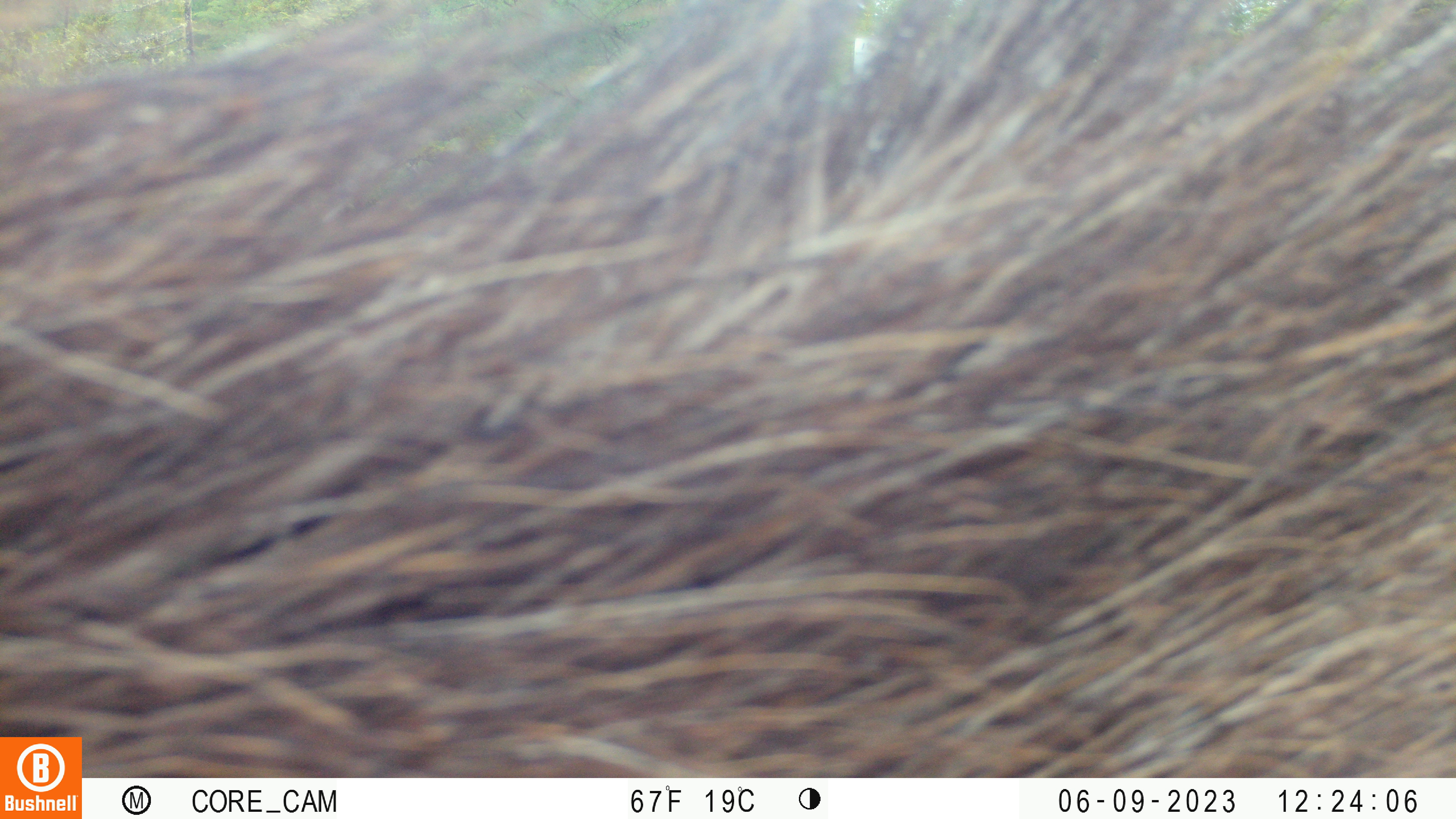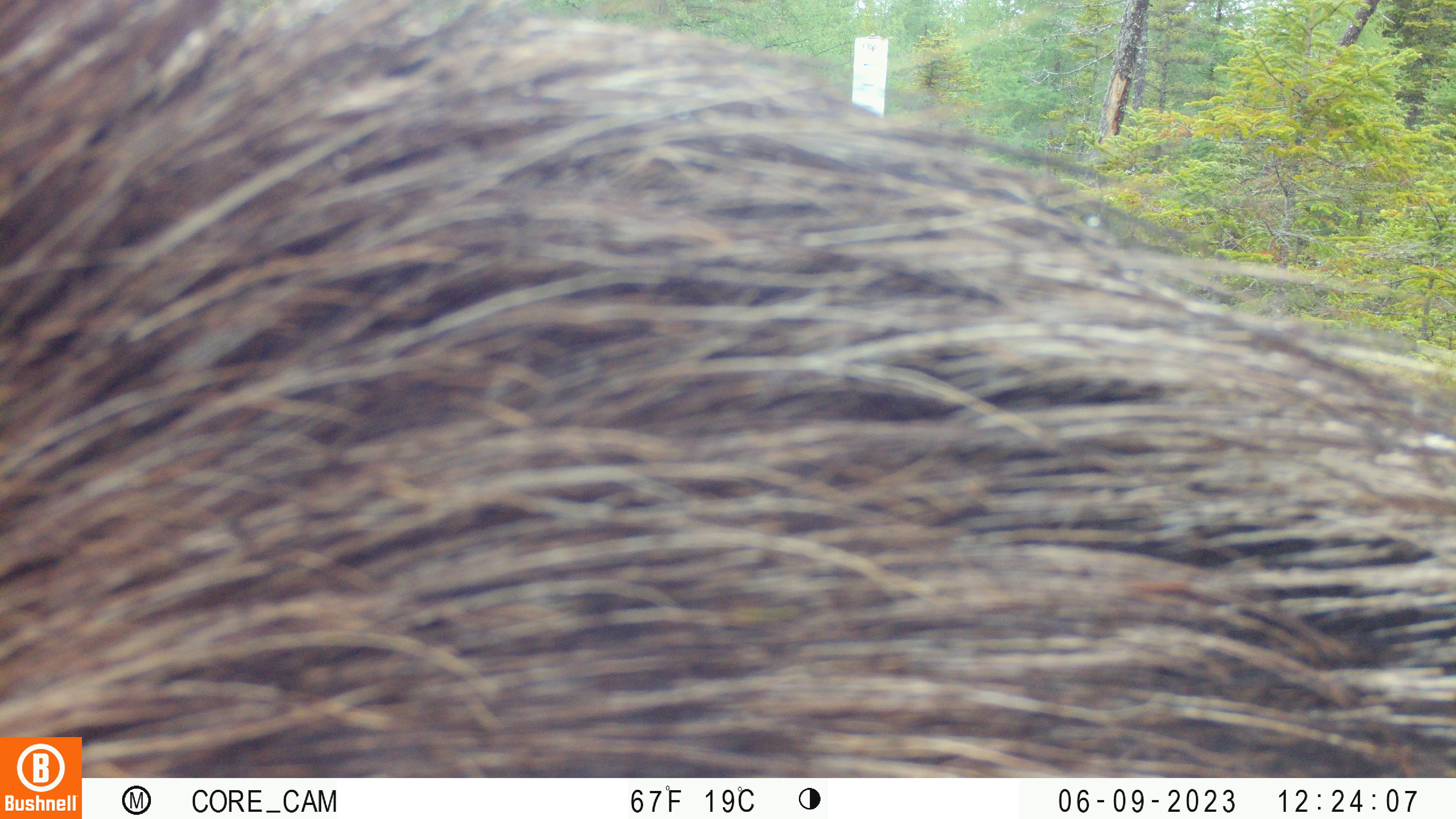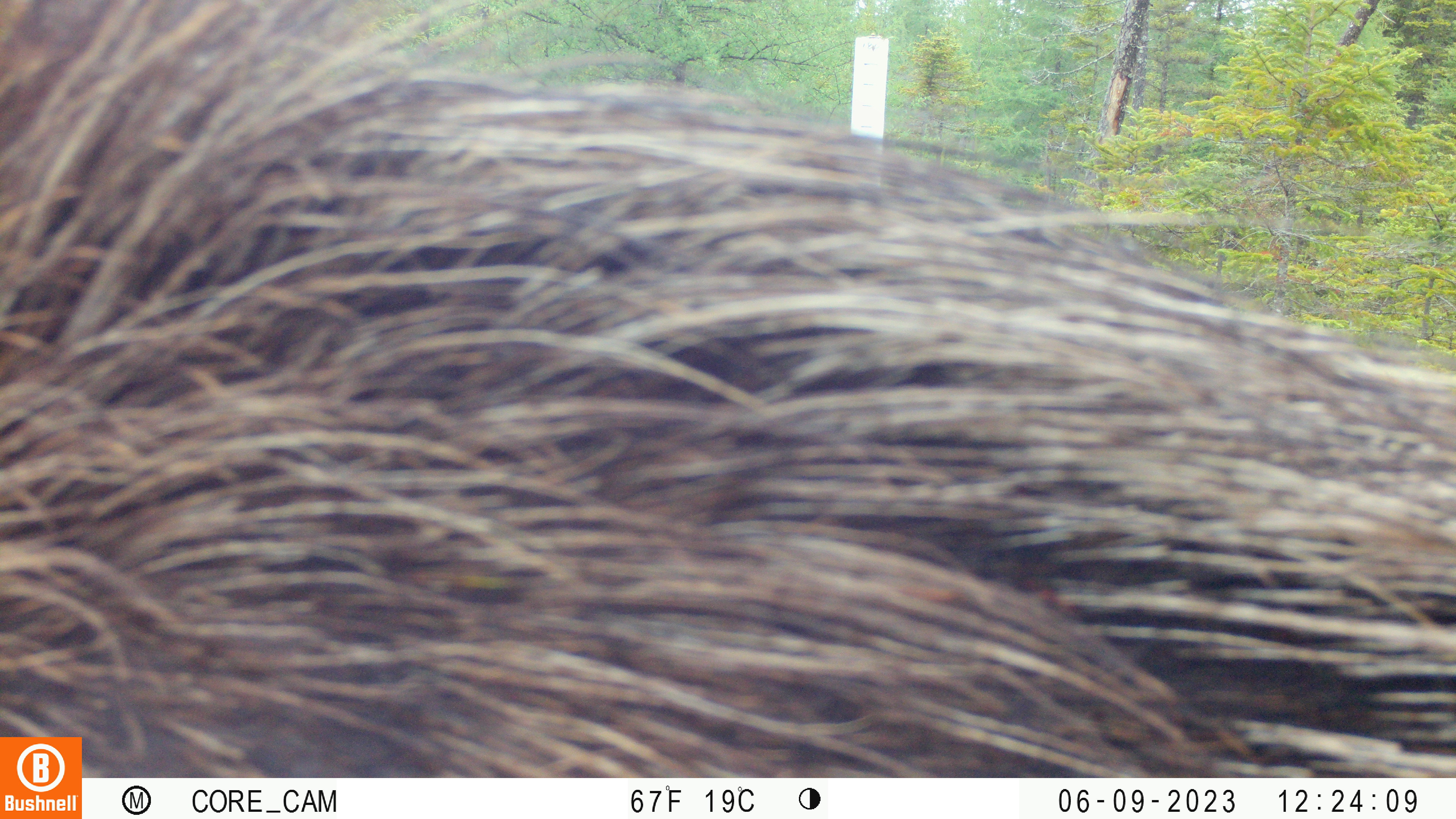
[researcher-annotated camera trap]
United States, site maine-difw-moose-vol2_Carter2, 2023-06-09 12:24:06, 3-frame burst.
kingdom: Animalia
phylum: Chordata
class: Mammalia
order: Artiodactyla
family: Cervidae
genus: Alces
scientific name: Alces alces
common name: moose